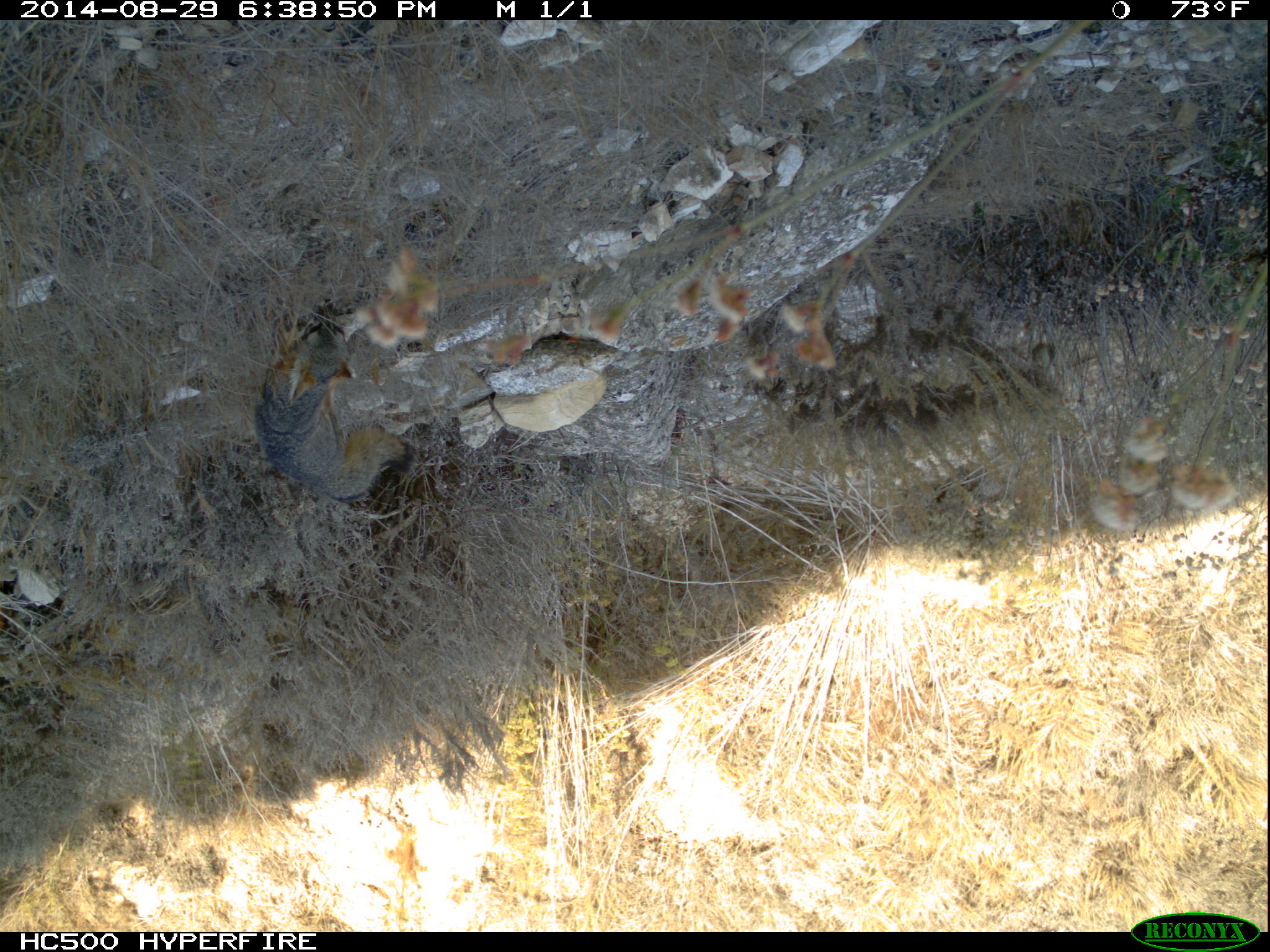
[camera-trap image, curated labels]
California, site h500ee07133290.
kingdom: Animalia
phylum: Chordata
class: Mammalia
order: Carnivora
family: Canidae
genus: Urocyon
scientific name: Urocyon littoralis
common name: island fox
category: fox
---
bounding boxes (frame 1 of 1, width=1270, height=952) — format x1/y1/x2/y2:
fox: 255/298/414/501